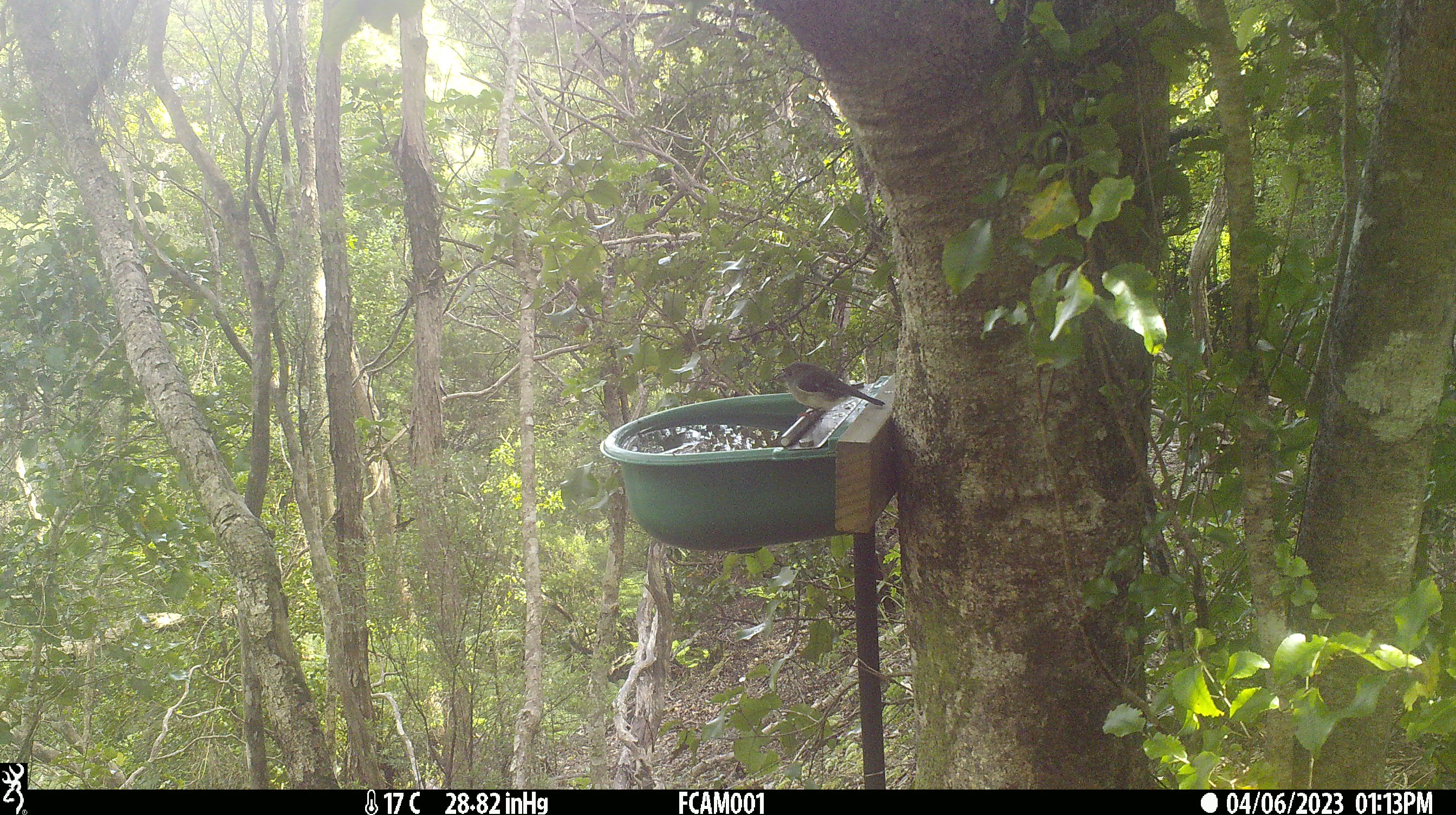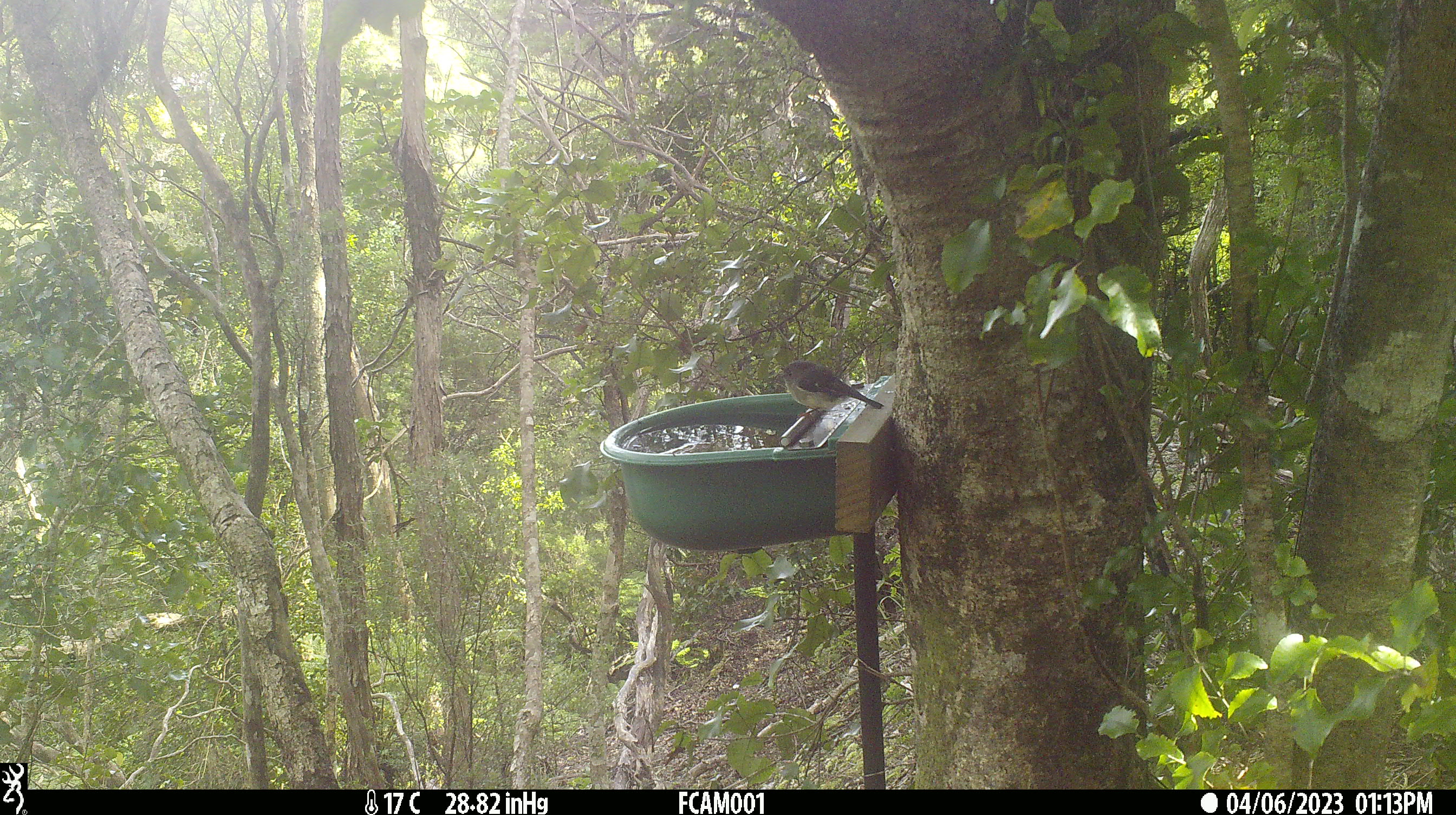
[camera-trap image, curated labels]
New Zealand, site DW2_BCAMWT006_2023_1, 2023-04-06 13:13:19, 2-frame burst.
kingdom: Animalia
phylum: Chordata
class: Aves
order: Passeriformes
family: Petroicidae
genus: Petroica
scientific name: Petroica macrocephala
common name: tomtit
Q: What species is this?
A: Tomtit (Petroica macrocephala).